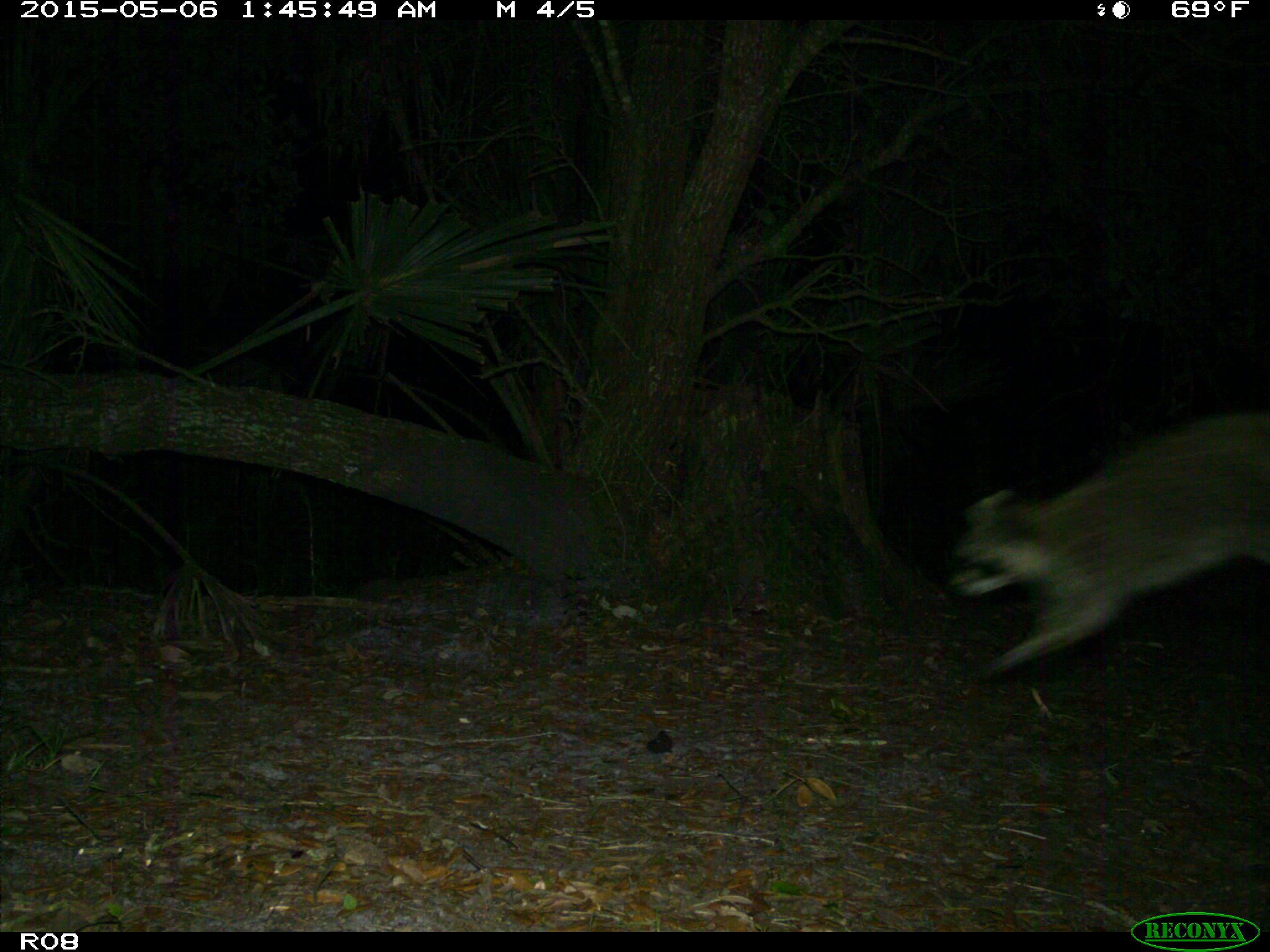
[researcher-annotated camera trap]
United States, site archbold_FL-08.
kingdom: Animalia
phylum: Chordata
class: Mammalia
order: Carnivora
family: Procyonidae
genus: Procyon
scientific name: Procyon lotor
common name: common raccoon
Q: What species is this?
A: Procyon lotor (common raccoon).